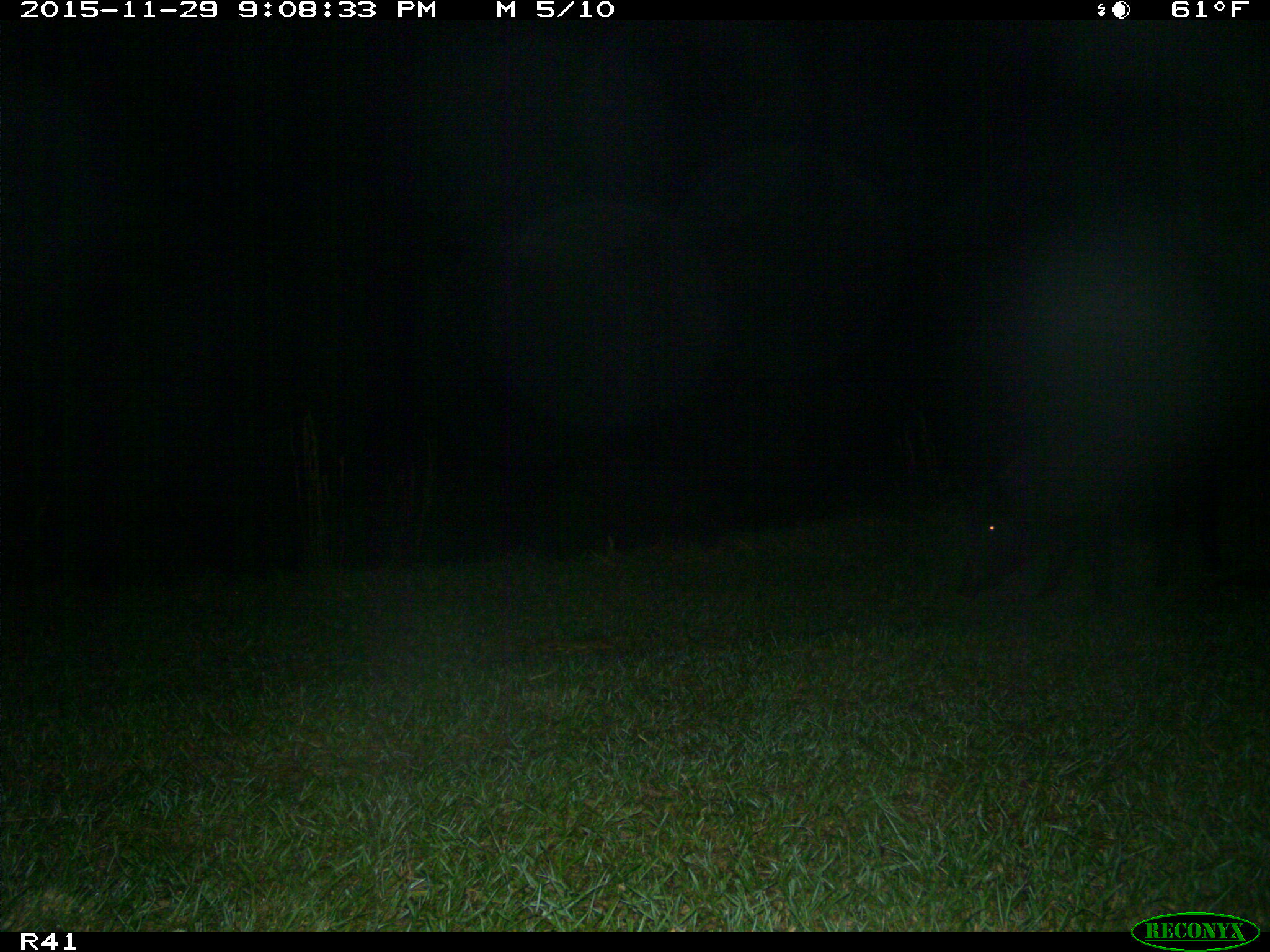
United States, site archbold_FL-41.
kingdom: Animalia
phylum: Chordata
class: Mammalia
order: Artiodactyla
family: Suidae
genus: Sus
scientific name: Sus scrofa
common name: wild boar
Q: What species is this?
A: Sus scrofa (wild boar).